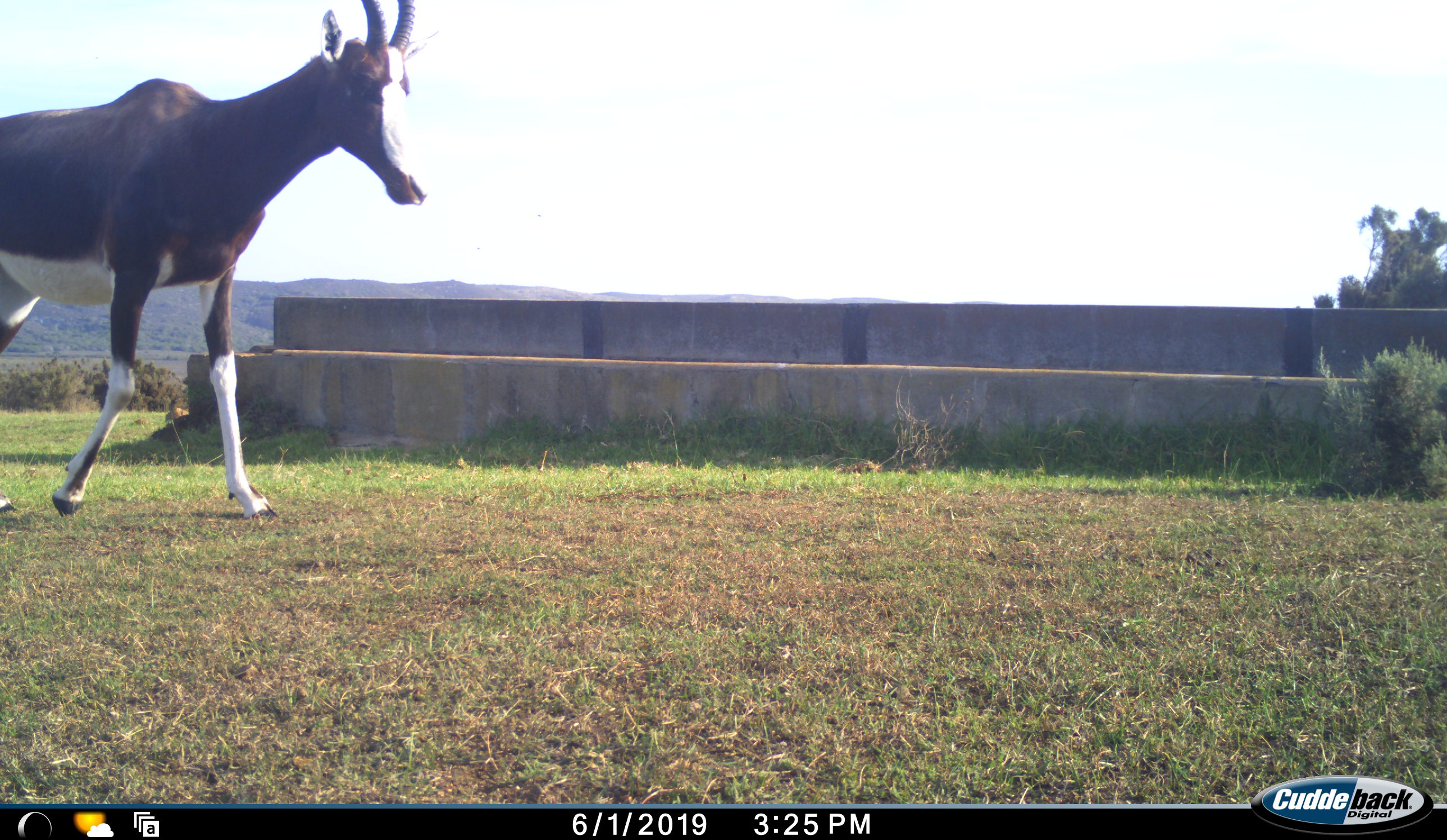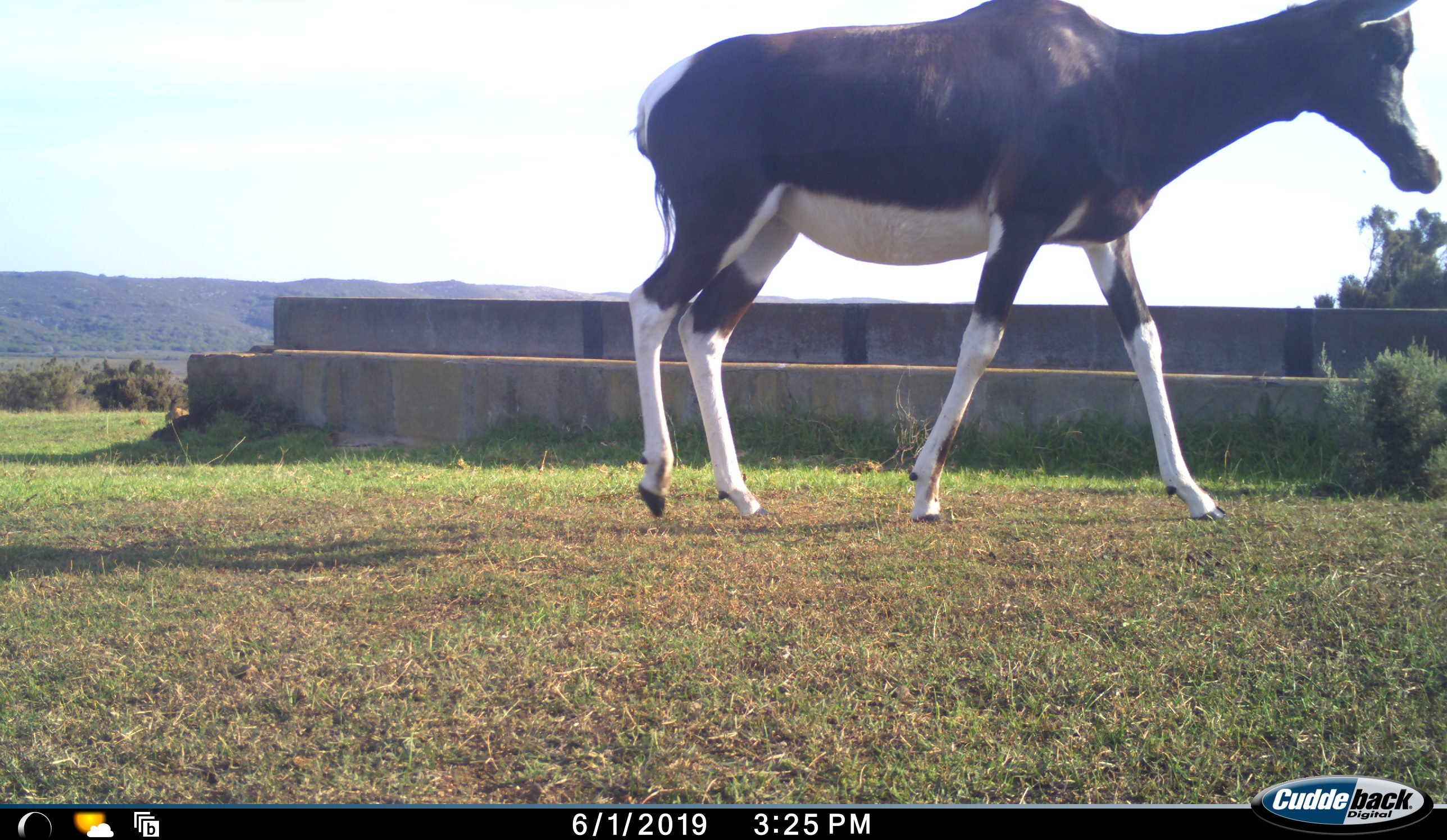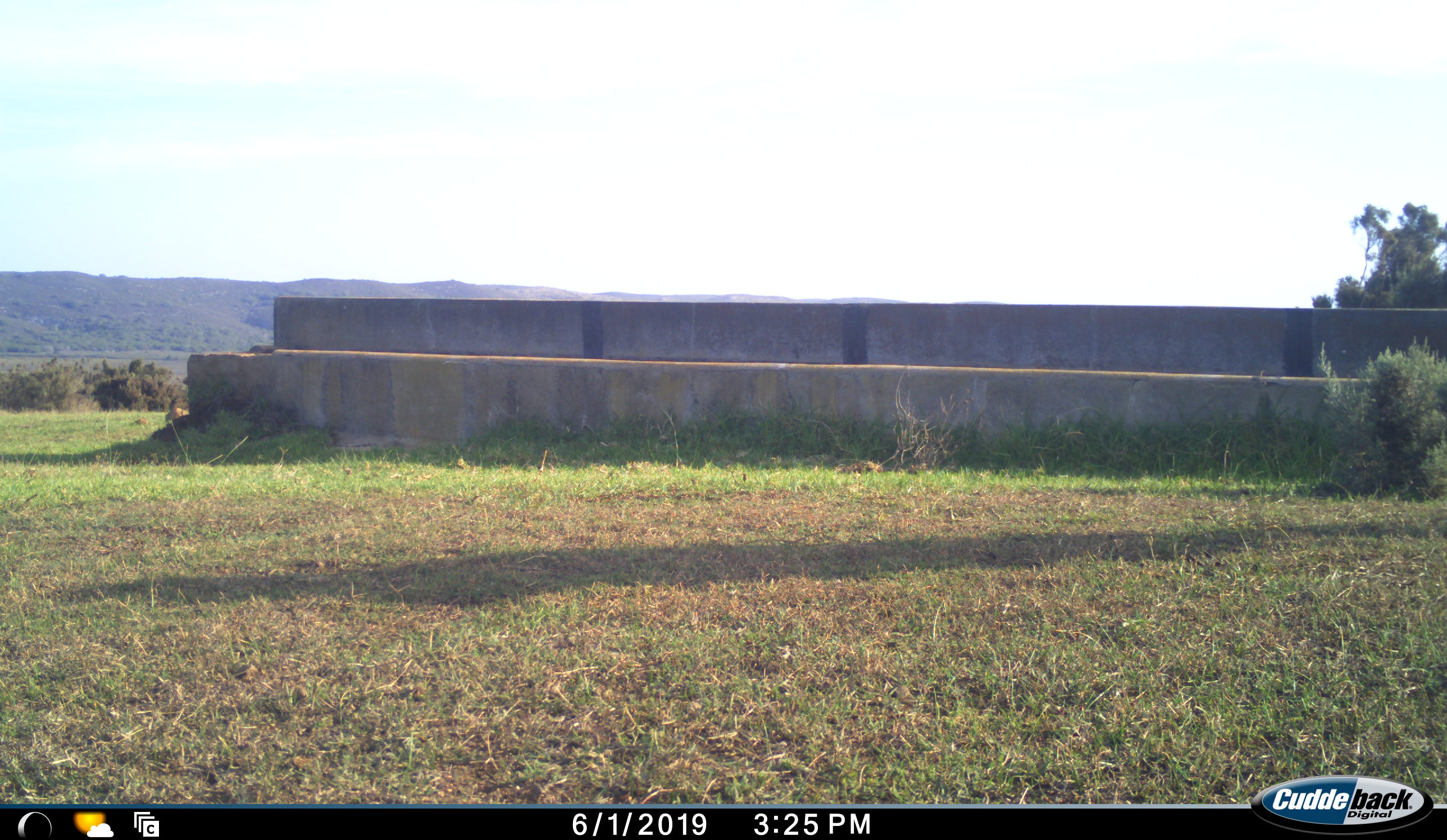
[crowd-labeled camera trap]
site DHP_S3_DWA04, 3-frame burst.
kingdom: Animalia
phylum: Chordata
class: Mammalia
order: Artiodactyla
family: Bovidae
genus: Damaliscus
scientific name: Damaliscus pygargus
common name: bontebok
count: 1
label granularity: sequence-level